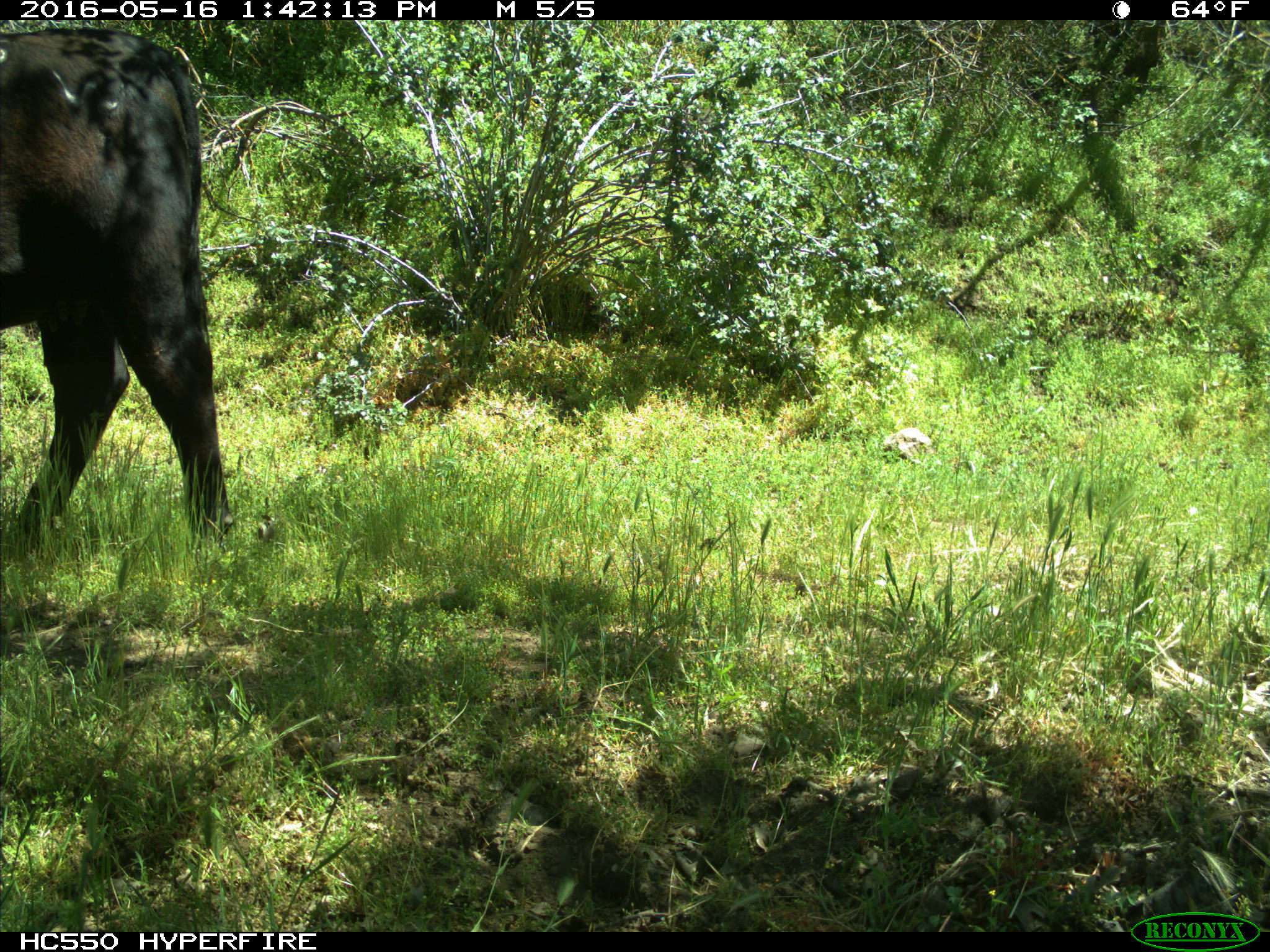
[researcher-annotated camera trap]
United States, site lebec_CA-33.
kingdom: Animalia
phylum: Chordata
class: Mammalia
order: Artiodactyla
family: Bovidae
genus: Bos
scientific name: Bos taurus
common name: domestic cow